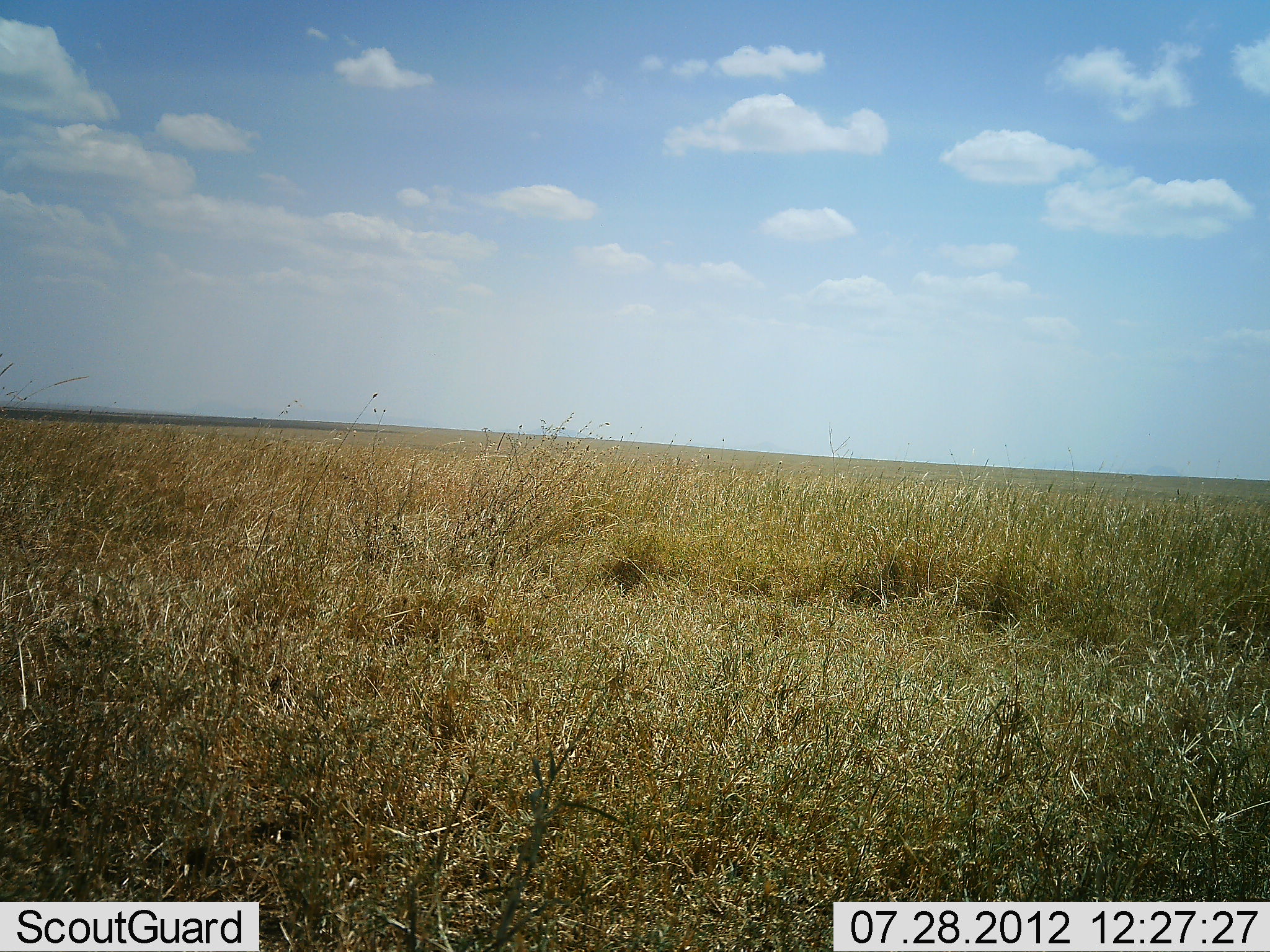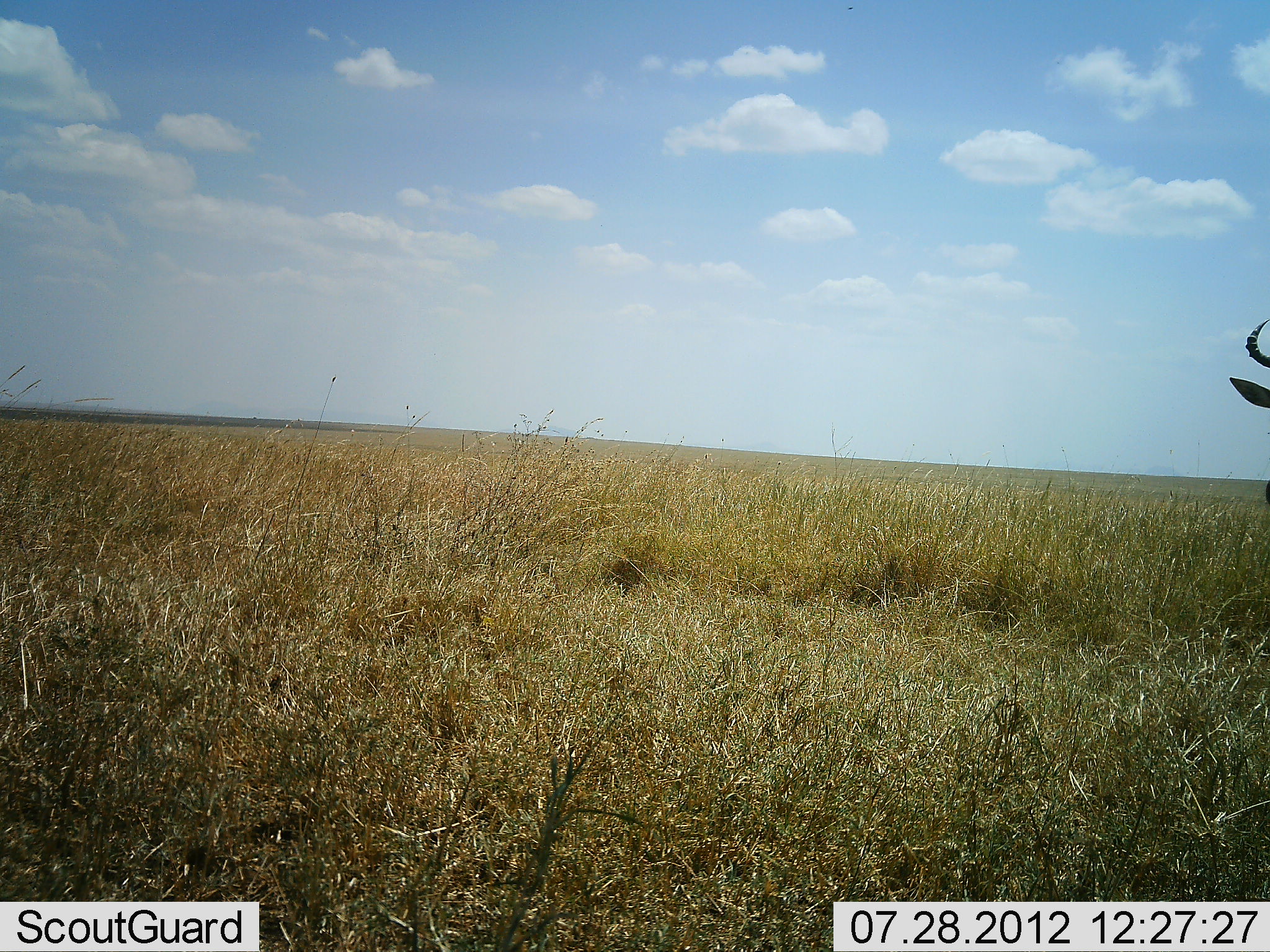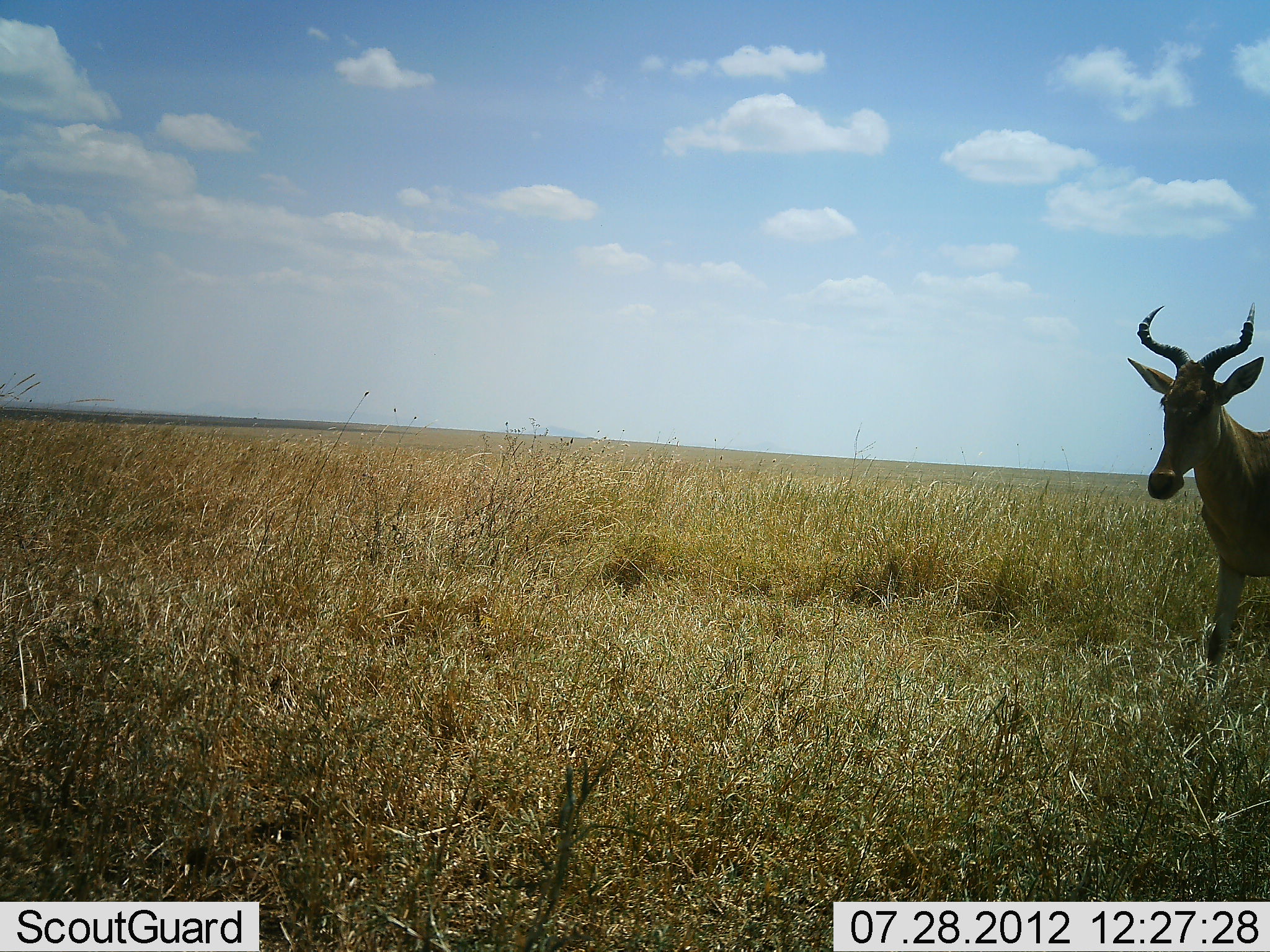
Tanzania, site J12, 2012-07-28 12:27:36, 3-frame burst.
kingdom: Animalia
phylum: Chordata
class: Mammalia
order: Artiodactyla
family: Bovidae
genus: Alcelaphus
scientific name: Alcelaphus buselaphus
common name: hartebeest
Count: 1.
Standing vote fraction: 0%.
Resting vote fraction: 0%.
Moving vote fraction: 100%.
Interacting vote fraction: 0%.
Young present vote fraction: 0%.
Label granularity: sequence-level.